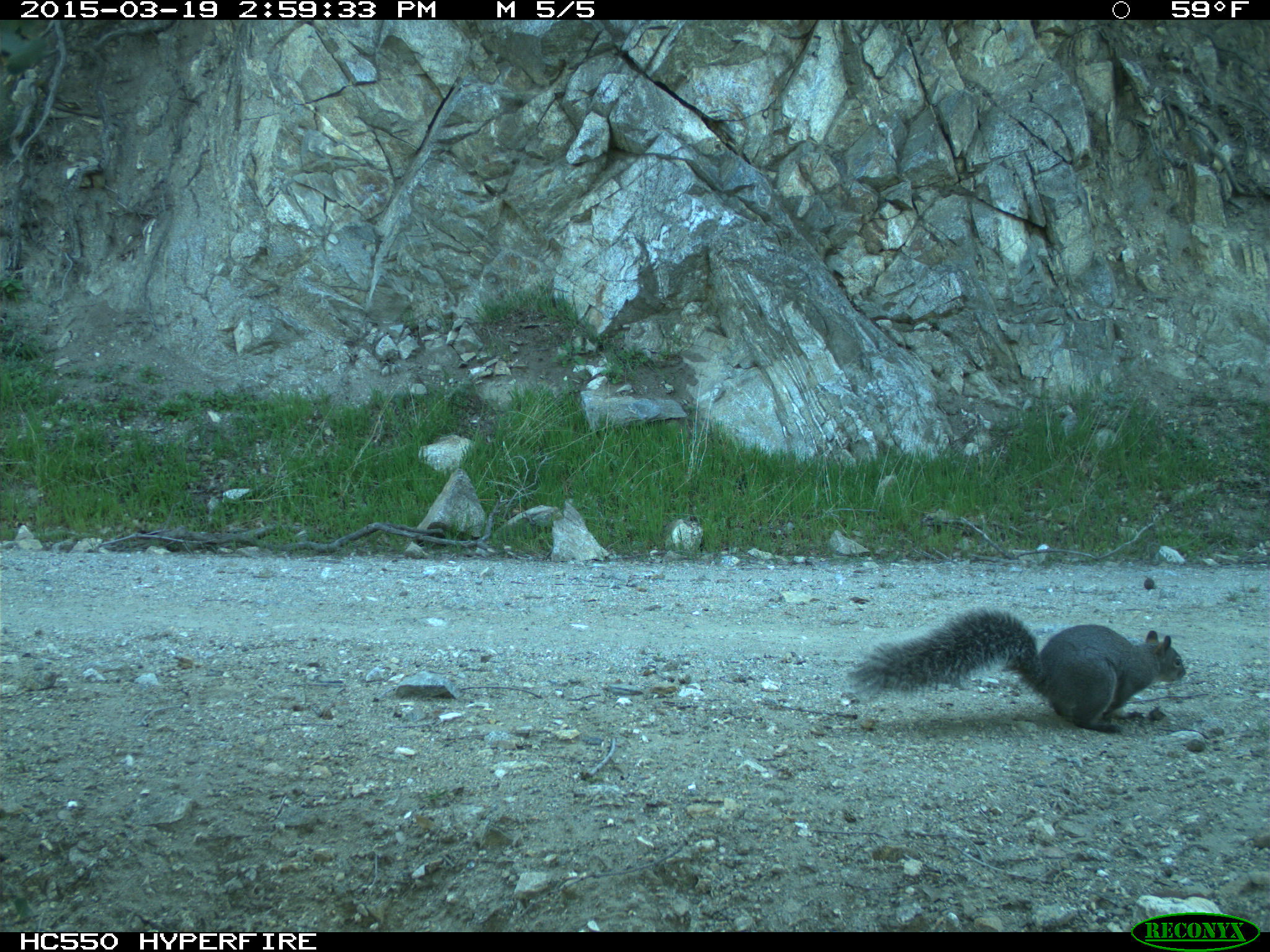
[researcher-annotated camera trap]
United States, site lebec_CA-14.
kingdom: Animalia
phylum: Chordata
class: Mammalia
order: Rodentia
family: Sciuridae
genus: Sciurus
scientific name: Sciurus carolinensis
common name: eastern gray squirrel